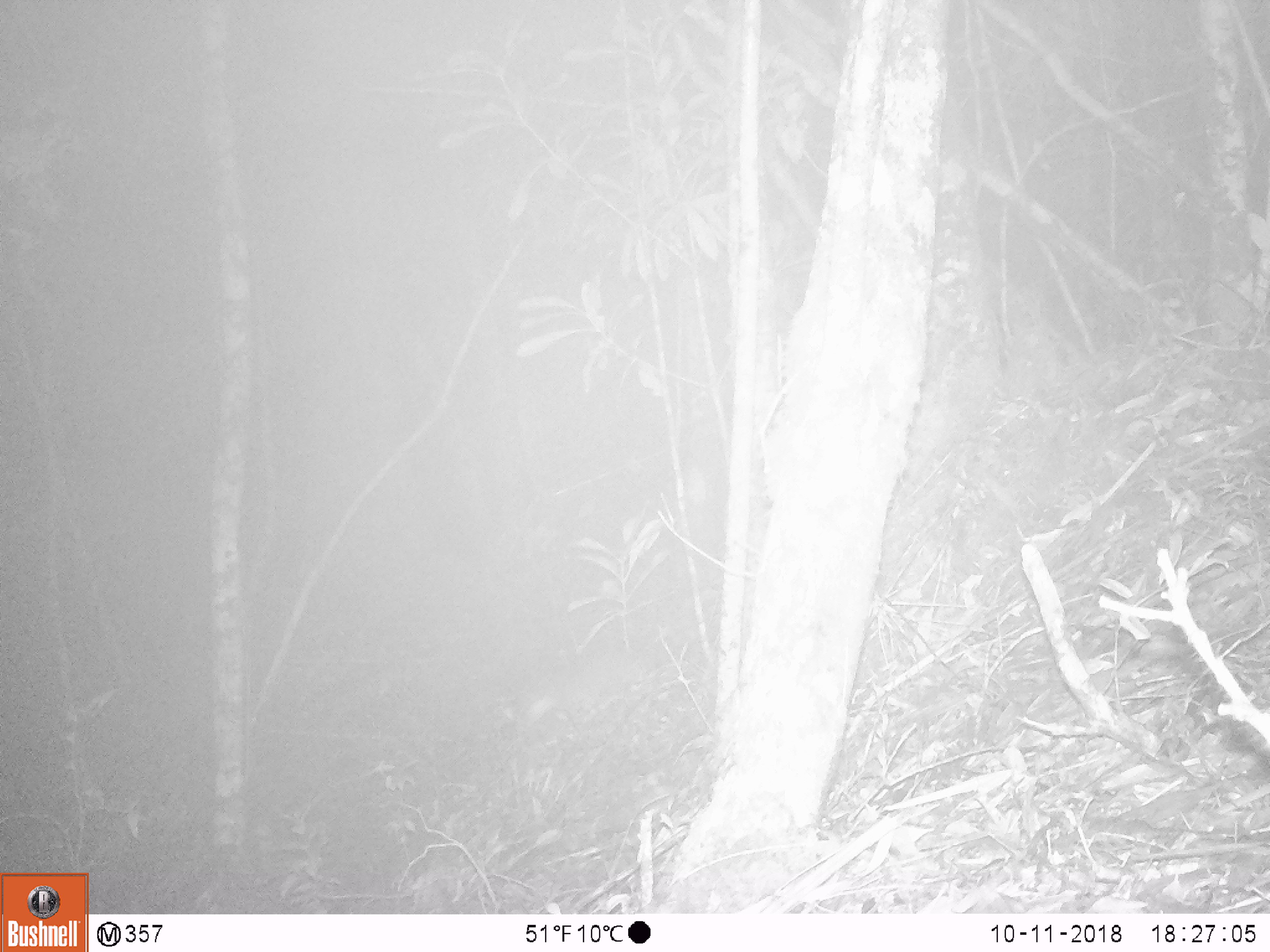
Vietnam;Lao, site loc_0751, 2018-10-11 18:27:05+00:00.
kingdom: Animalia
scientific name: Animalia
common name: animal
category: unidentified animal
Unidentified animal (animal) (Animalia). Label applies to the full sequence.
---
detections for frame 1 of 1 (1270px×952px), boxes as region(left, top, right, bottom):
unidentified animal: region(502, 631, 666, 735)